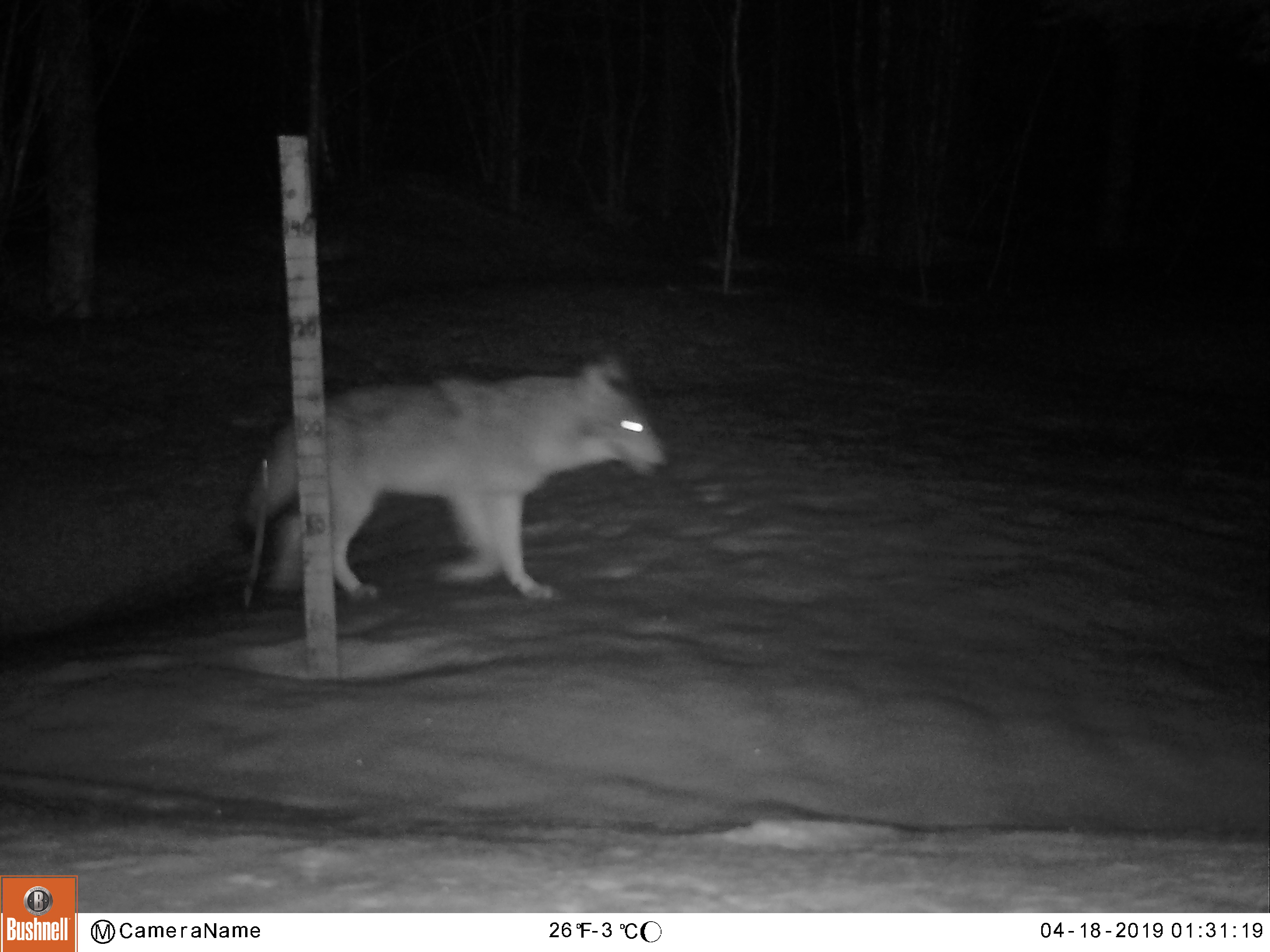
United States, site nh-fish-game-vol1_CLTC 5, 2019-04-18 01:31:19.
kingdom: Animalia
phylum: Chordata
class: Mammalia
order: Carnivora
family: Canidae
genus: Canis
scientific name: Canis latrans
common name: coyote